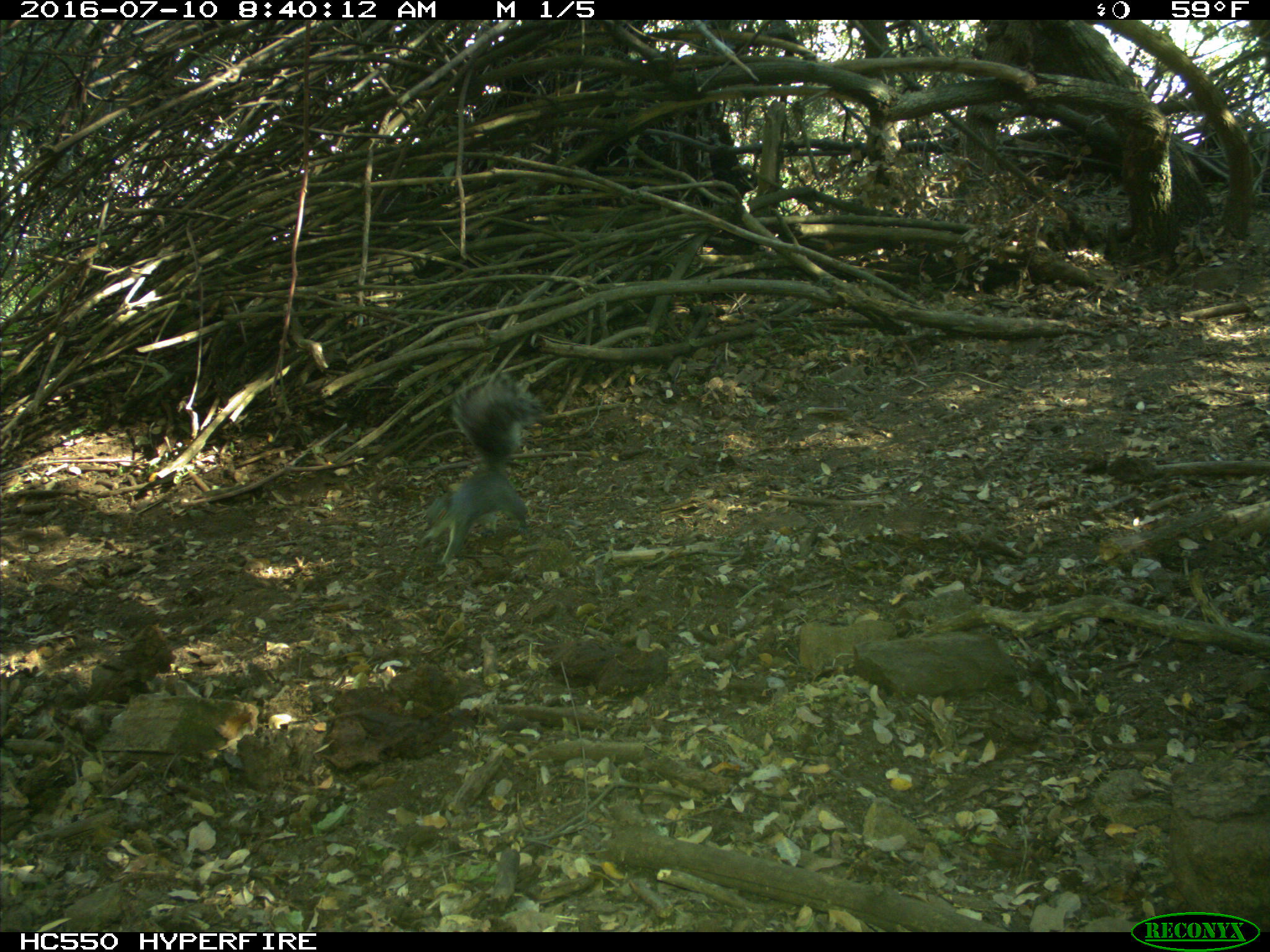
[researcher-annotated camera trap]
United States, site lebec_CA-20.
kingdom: Animalia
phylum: Chordata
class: Mammalia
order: Rodentia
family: Sciuridae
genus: Sciurus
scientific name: Sciurus carolinensis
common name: eastern gray squirrel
Sciurus carolinensis (eastern gray squirrel).